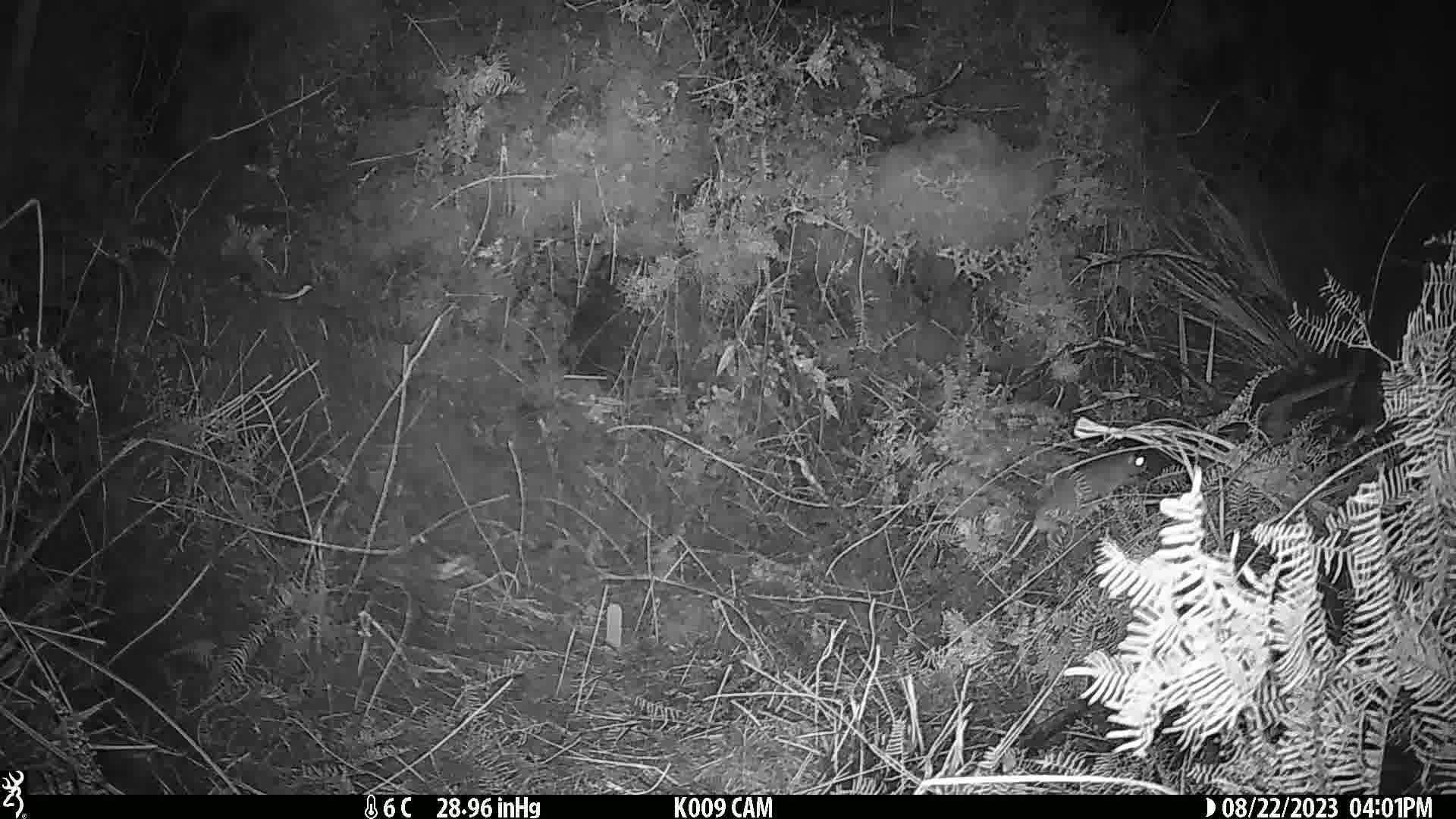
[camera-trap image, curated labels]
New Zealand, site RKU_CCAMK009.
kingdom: Animalia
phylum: Chordata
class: Mammalia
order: Rodentia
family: Muridae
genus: Rattus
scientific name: Rattus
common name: rat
Rat (Rattus).